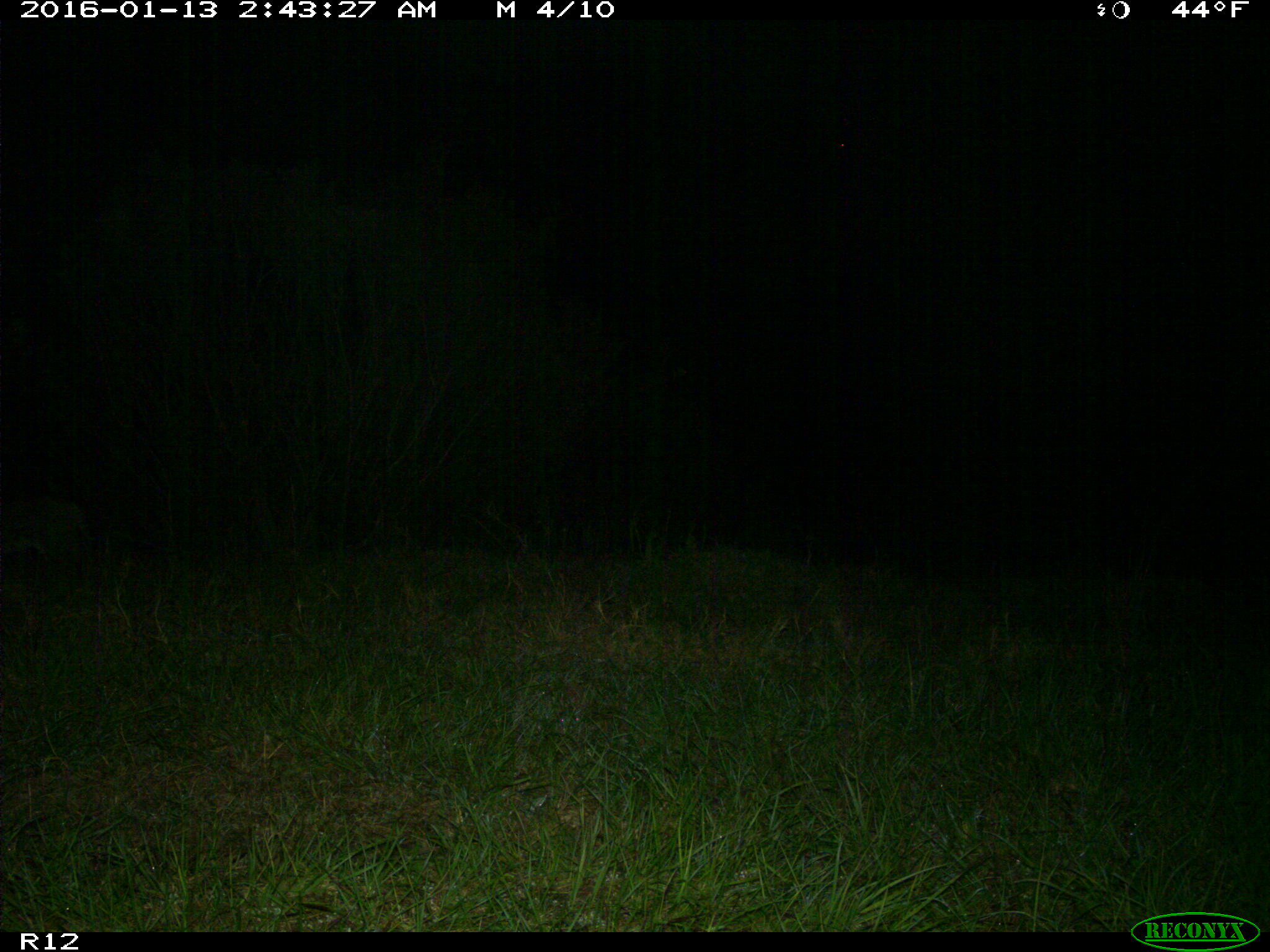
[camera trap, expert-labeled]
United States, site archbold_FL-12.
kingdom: Animalia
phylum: Chordata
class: Mammalia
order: Carnivora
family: Felidae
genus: Lynx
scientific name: Lynx rufus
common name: bobcat